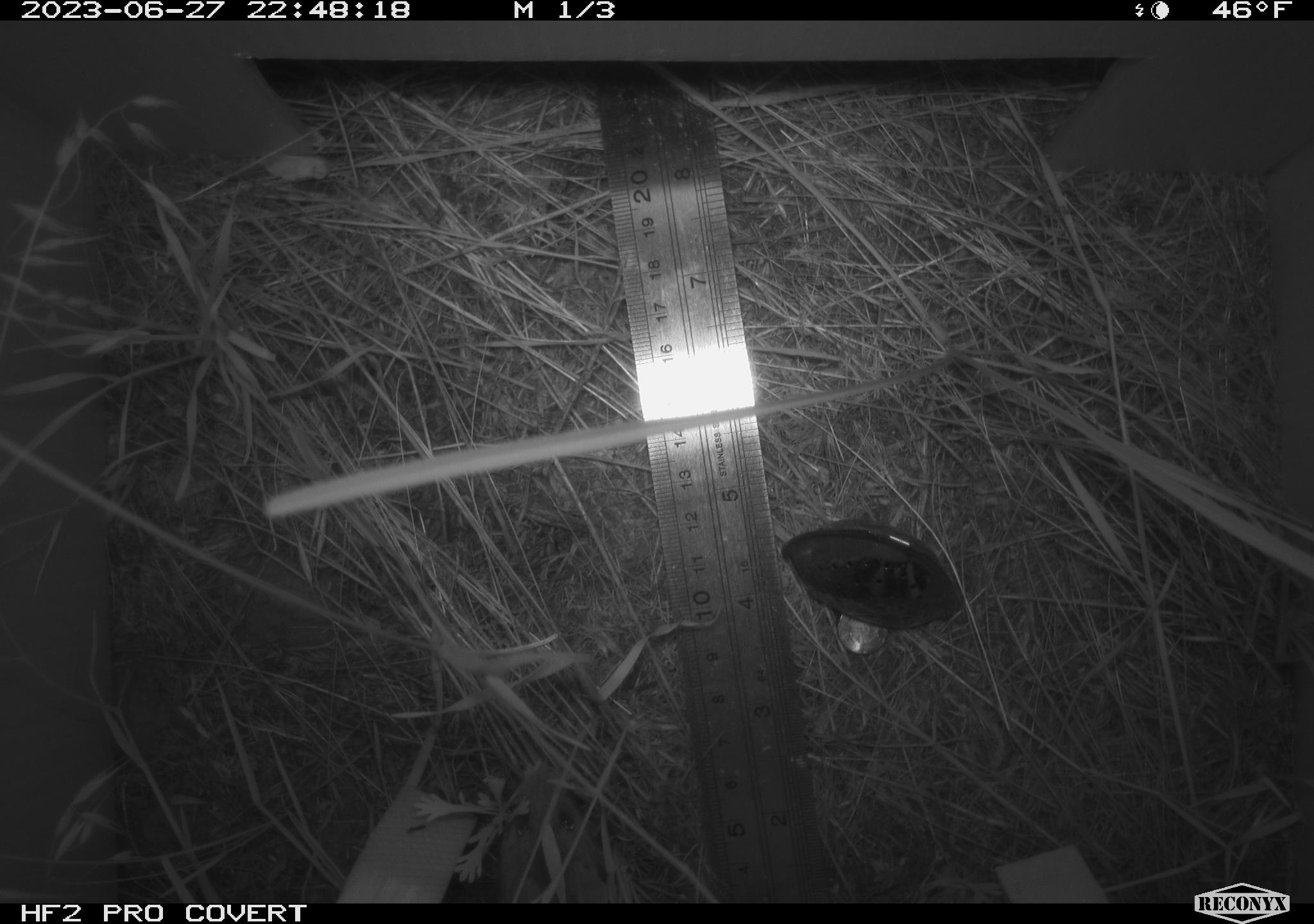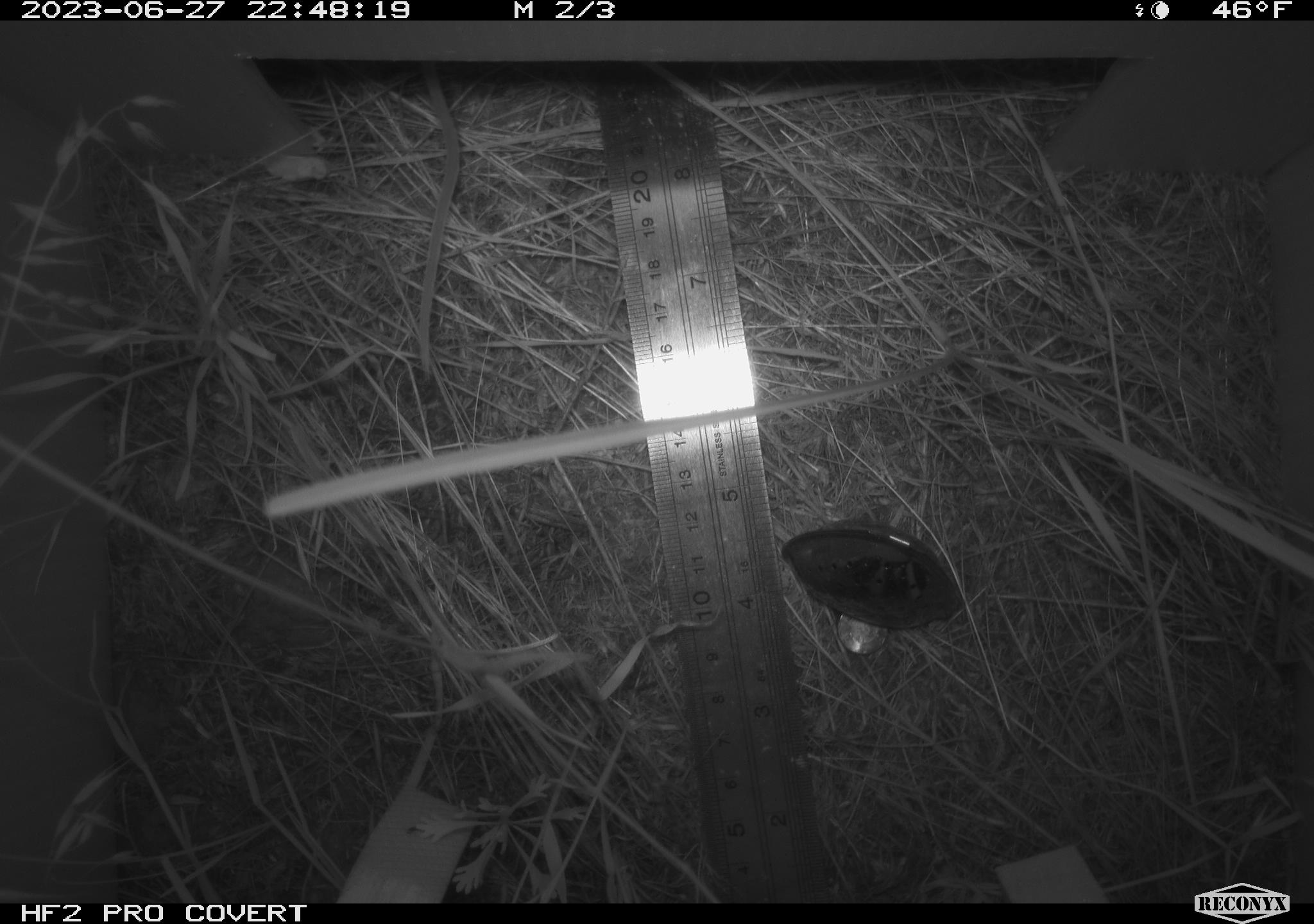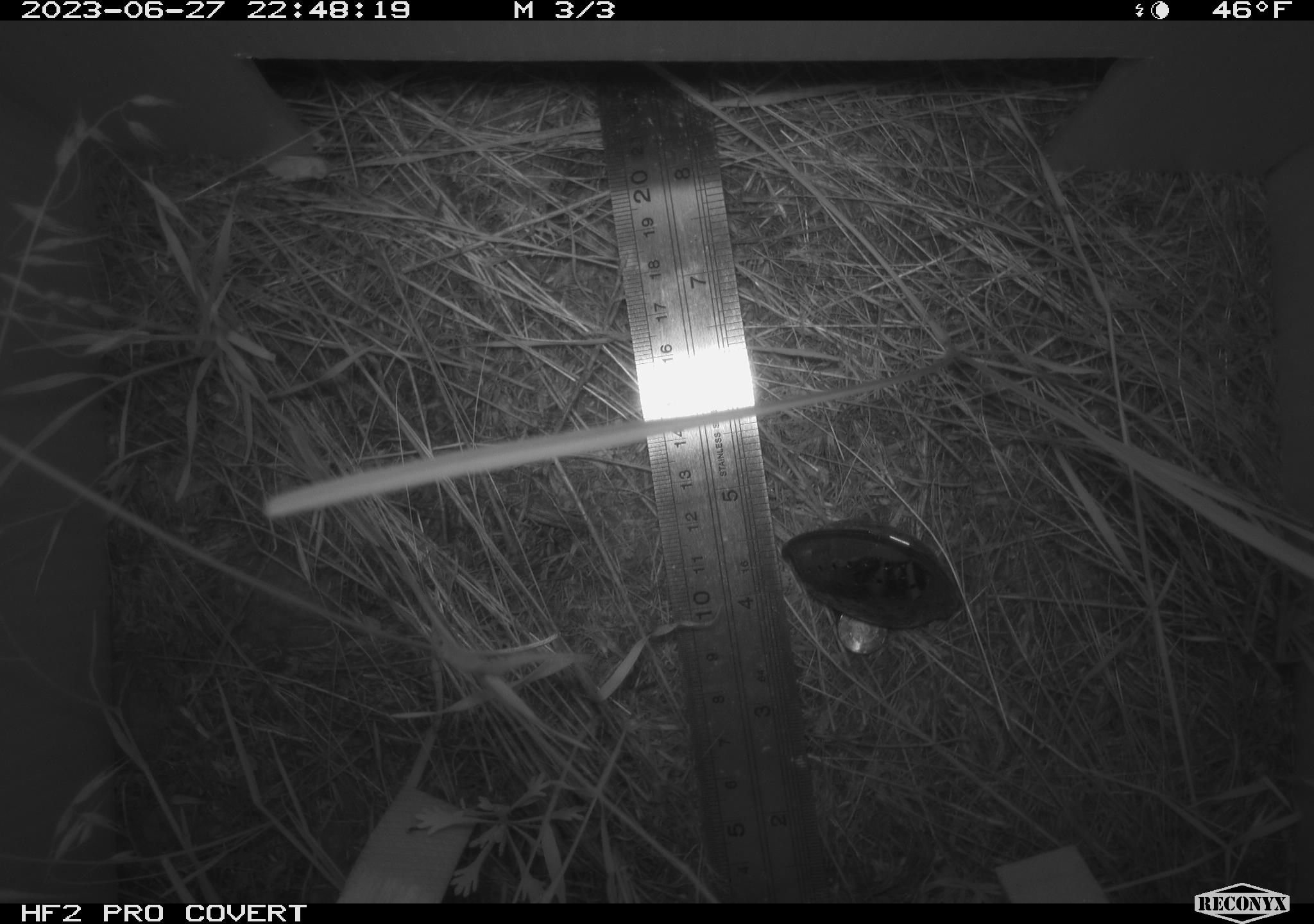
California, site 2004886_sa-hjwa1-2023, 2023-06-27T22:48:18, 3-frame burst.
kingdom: Animalia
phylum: Chordata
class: Mammalia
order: Rodentia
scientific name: Rodentia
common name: mouse species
Mouse species (Rodentia).